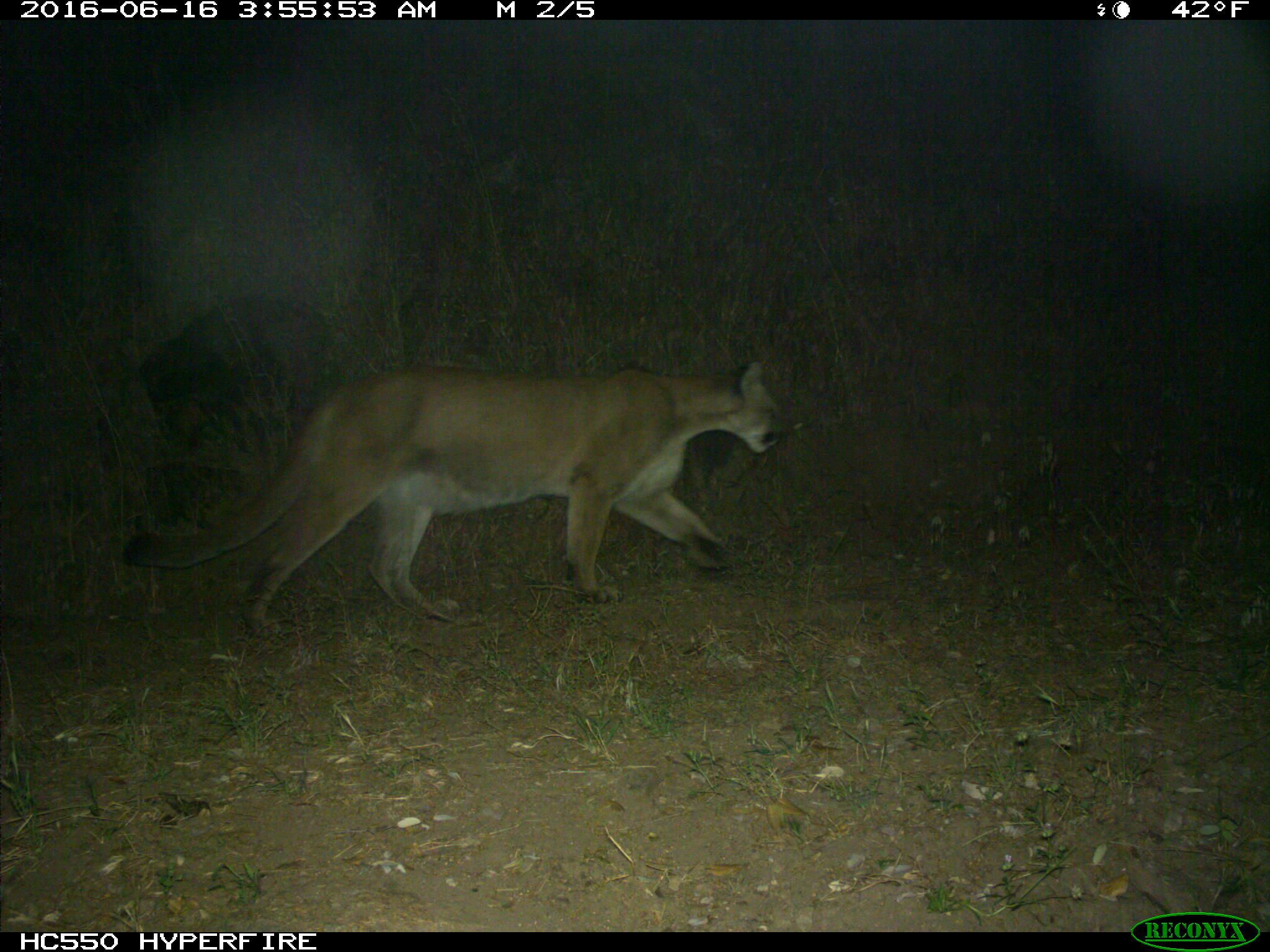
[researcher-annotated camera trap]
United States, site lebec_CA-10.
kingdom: Animalia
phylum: Chordata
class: Mammalia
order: Carnivora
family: Felidae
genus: Puma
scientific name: Puma concolor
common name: mountain lion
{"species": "Puma concolor (mountain lion)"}